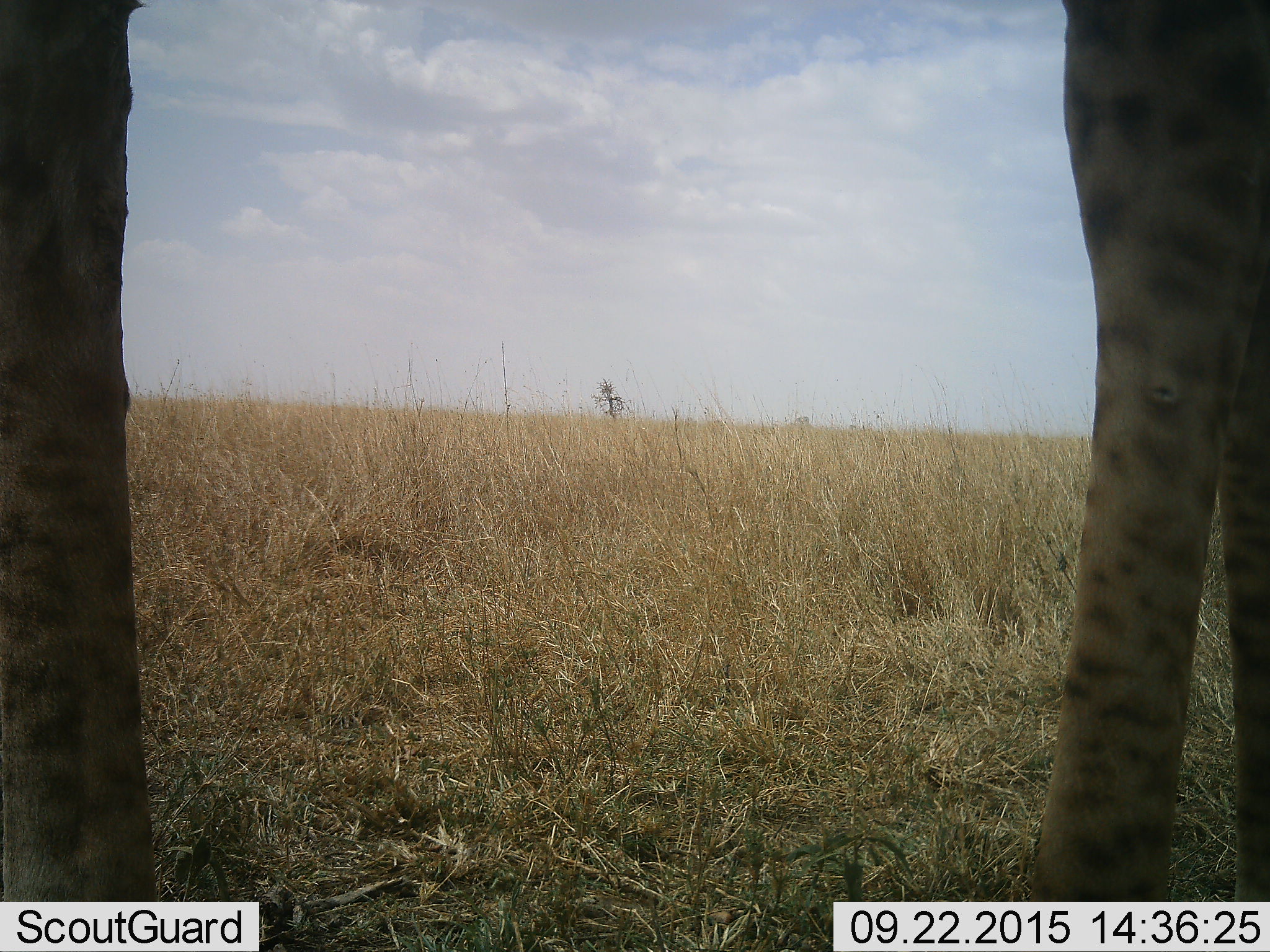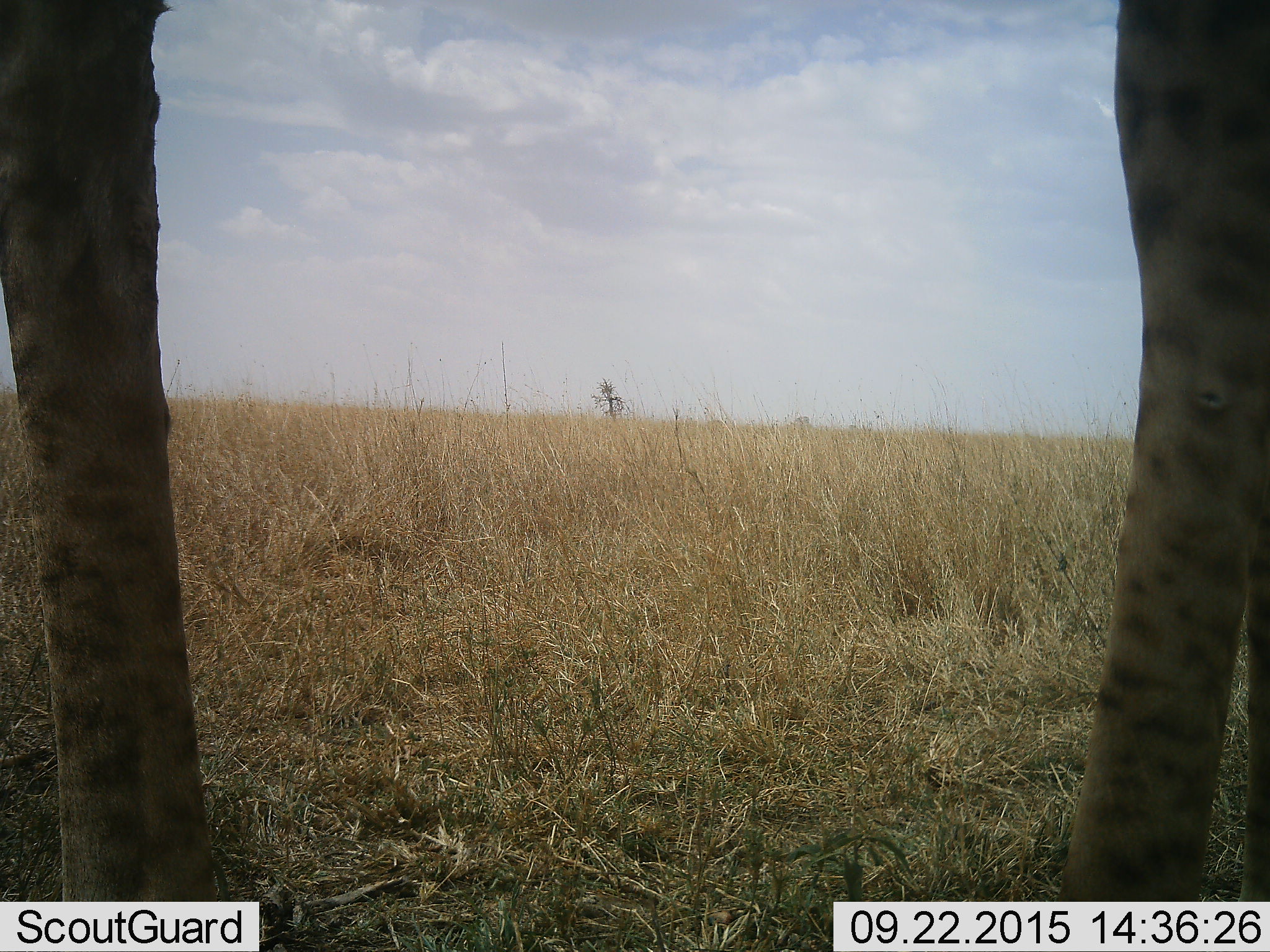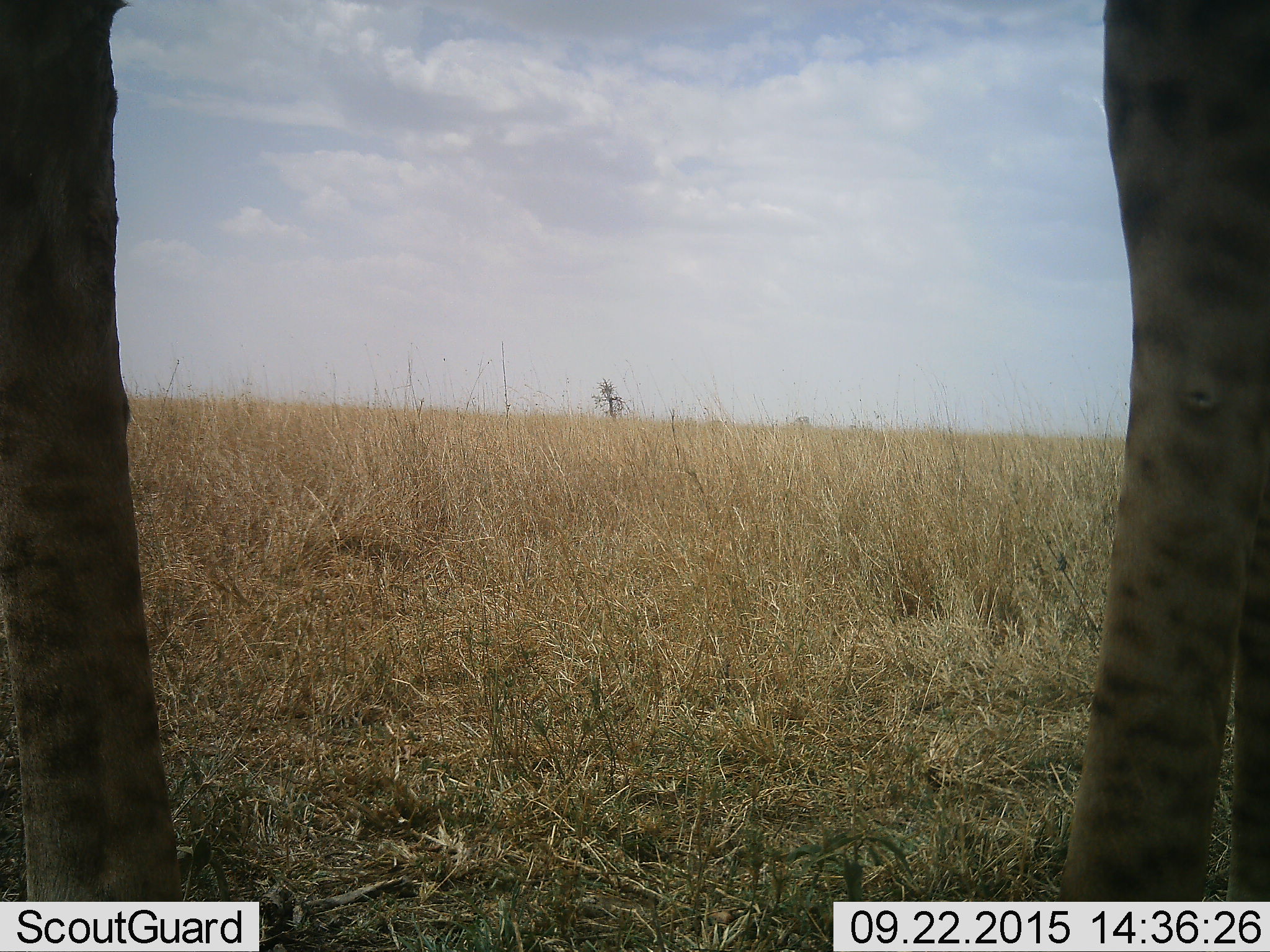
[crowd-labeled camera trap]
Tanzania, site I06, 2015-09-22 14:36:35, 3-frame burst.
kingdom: Animalia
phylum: Chordata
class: Mammalia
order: Artiodactyla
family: Giraffidae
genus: Giraffa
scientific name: Giraffa camelopardalis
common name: giraffe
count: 1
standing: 89%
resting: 0%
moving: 11%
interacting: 0%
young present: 0%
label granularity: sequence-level